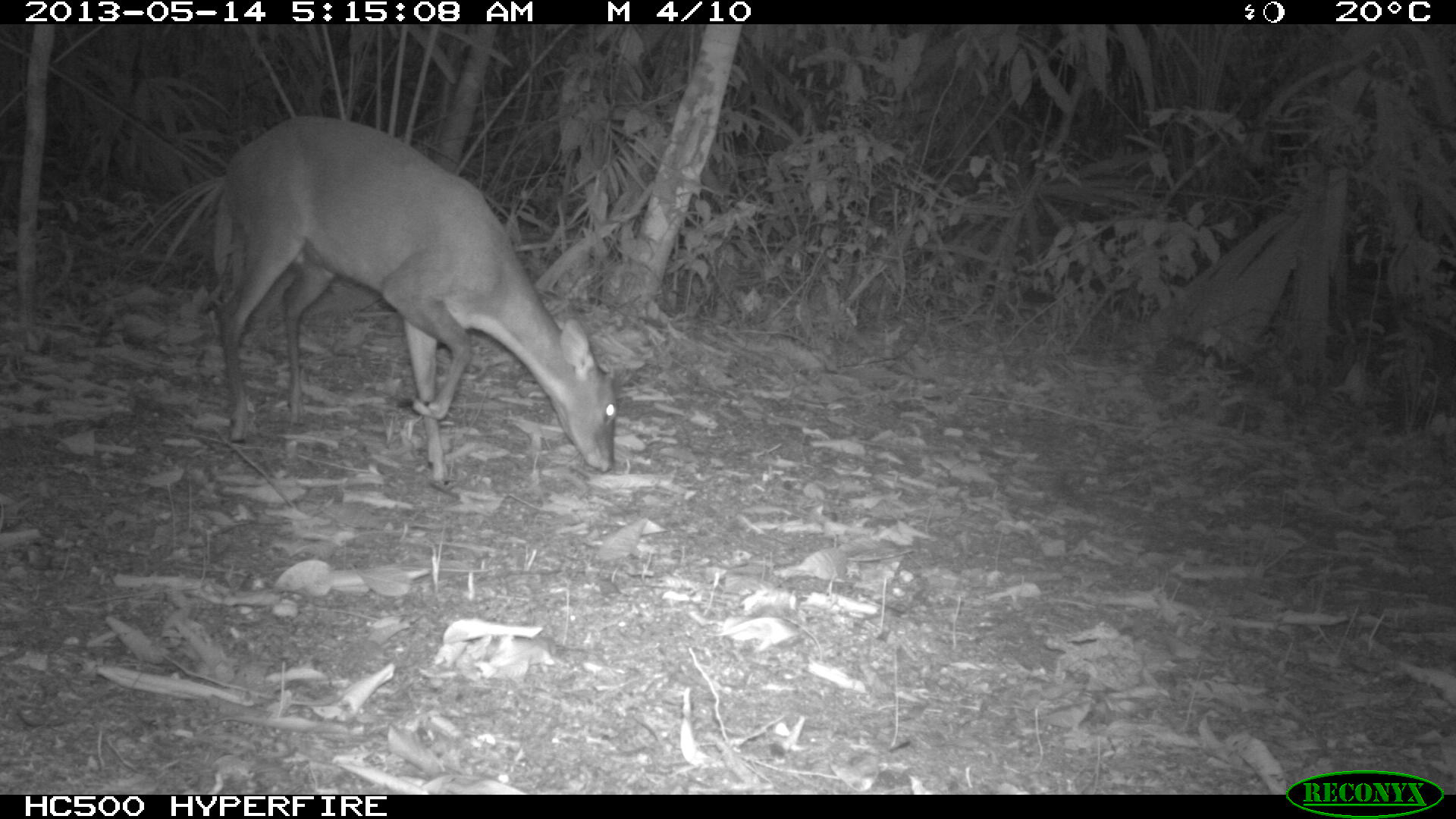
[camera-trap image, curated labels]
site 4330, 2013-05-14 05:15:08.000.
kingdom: Animalia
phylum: Chordata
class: Mammalia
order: Artiodactyla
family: Cervidae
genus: Mazama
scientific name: Mazama temama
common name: central american red brocket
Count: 1.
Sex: female.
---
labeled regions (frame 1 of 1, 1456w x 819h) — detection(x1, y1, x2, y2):
mazama temama: detection(214, 113, 637, 485)